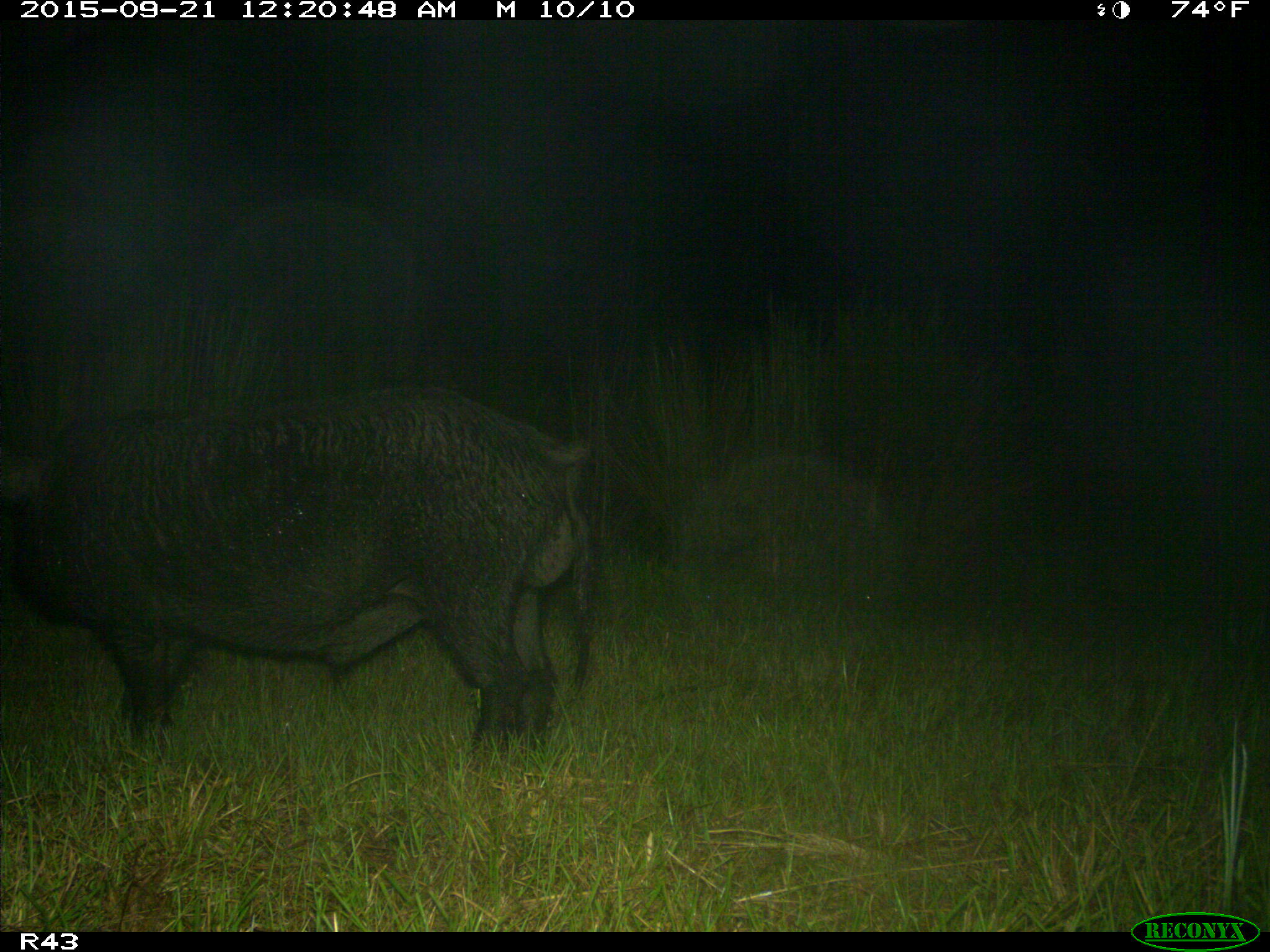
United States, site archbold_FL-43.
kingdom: Animalia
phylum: Chordata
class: Mammalia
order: Artiodactyla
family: Suidae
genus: Sus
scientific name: Sus scrofa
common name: wild boar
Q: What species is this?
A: Sus scrofa (wild boar).